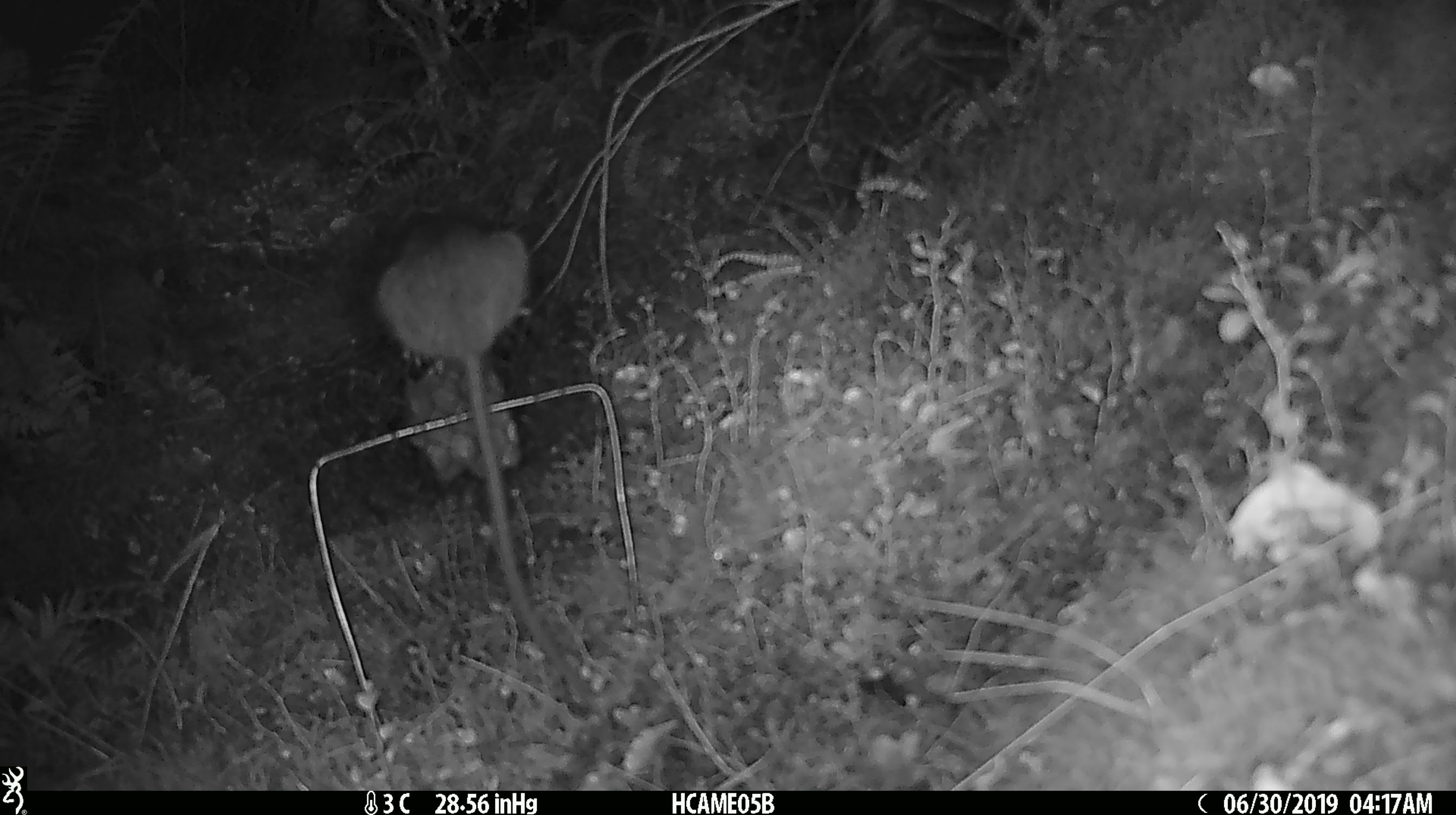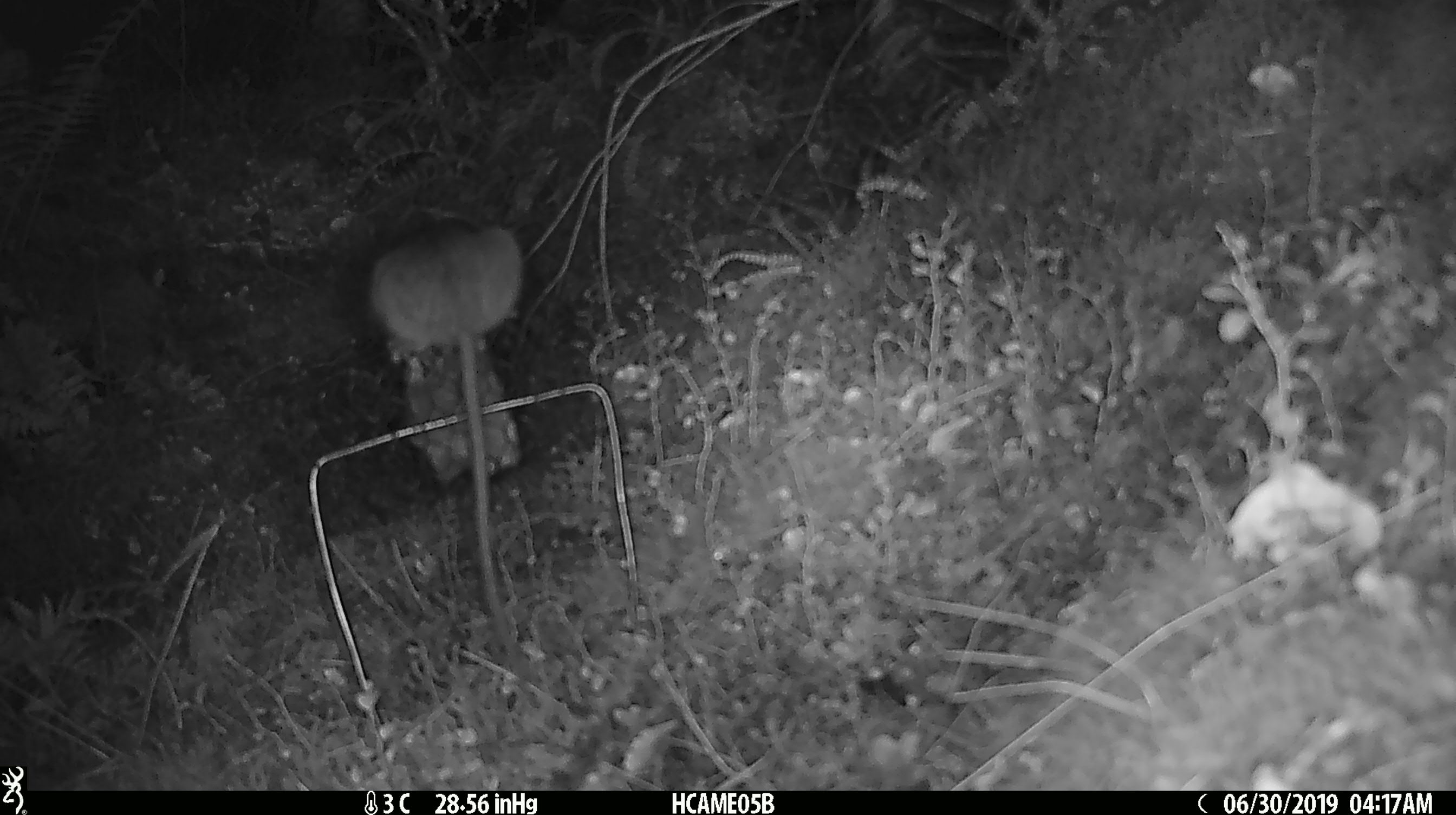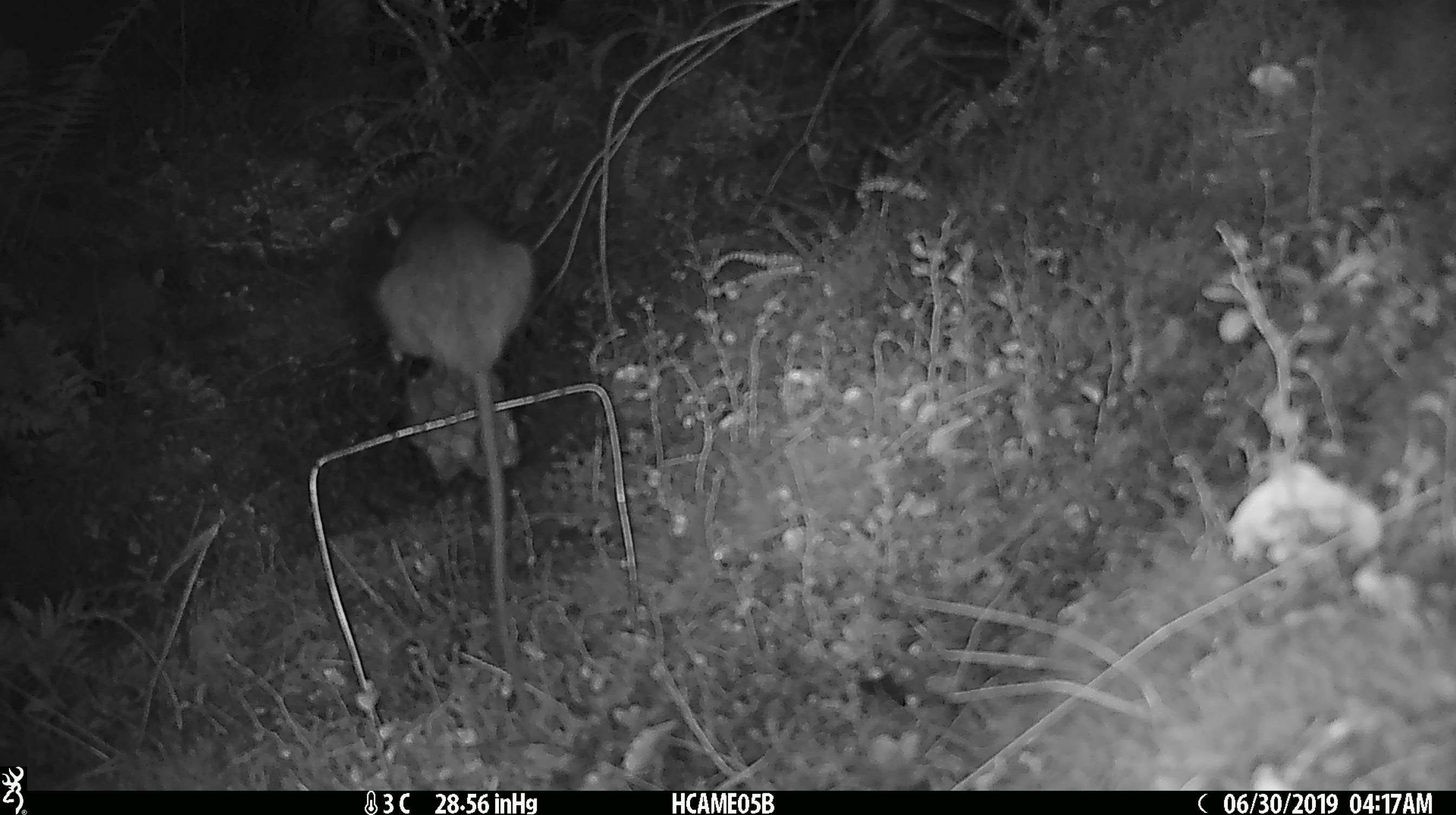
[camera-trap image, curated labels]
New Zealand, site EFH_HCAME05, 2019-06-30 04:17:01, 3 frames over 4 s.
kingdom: Animalia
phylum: Chordata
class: Mammalia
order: Rodentia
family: Muridae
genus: Rattus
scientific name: Rattus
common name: rat